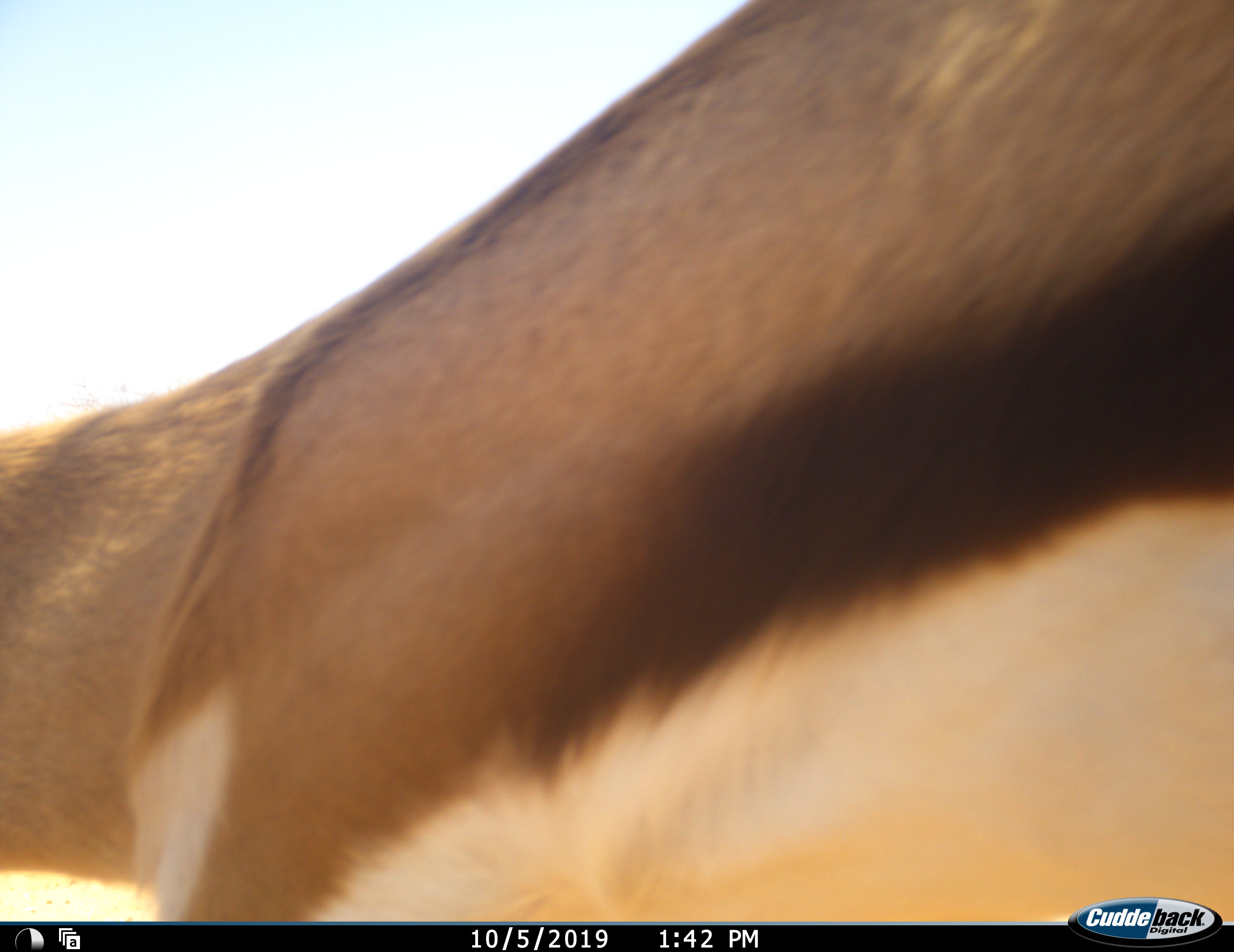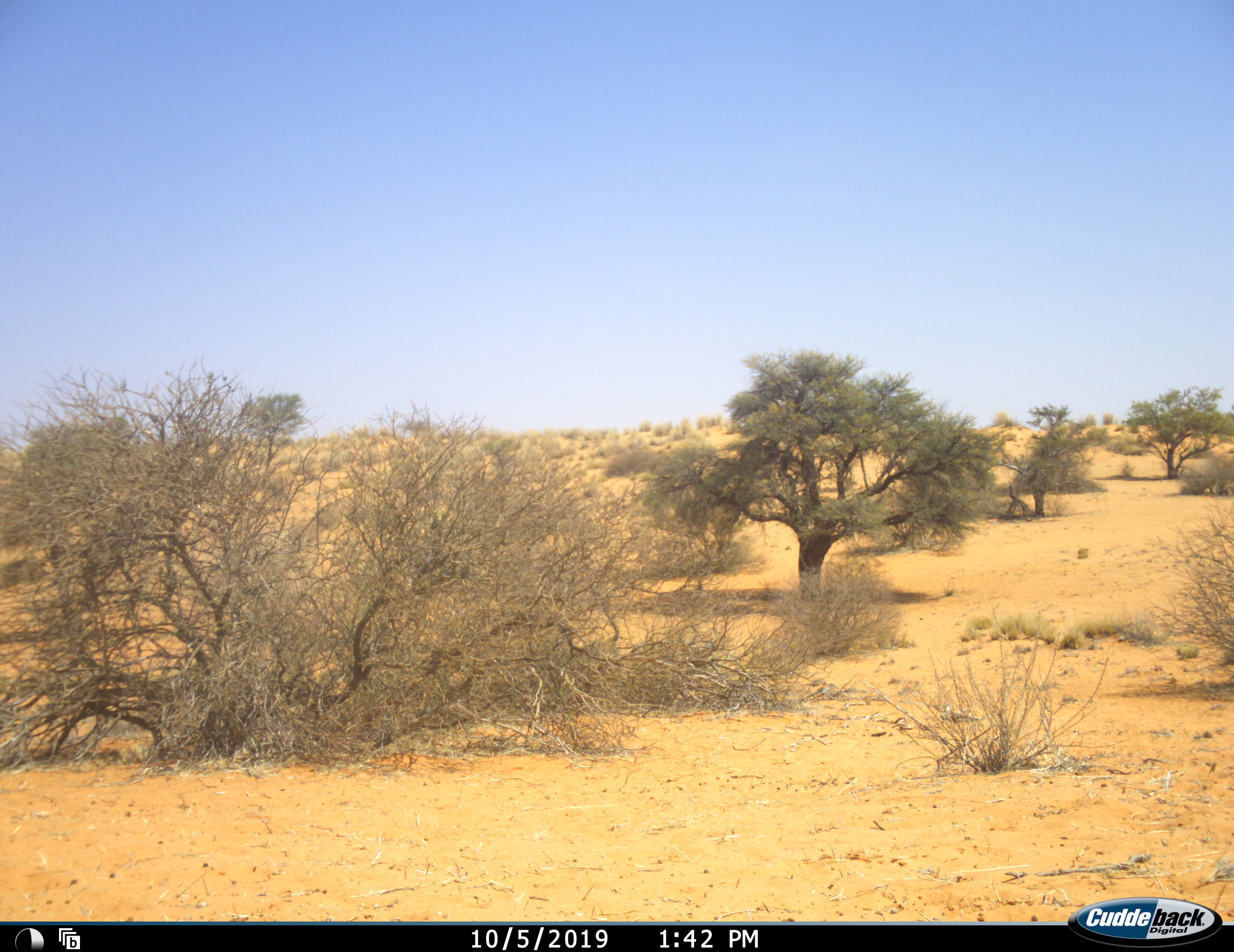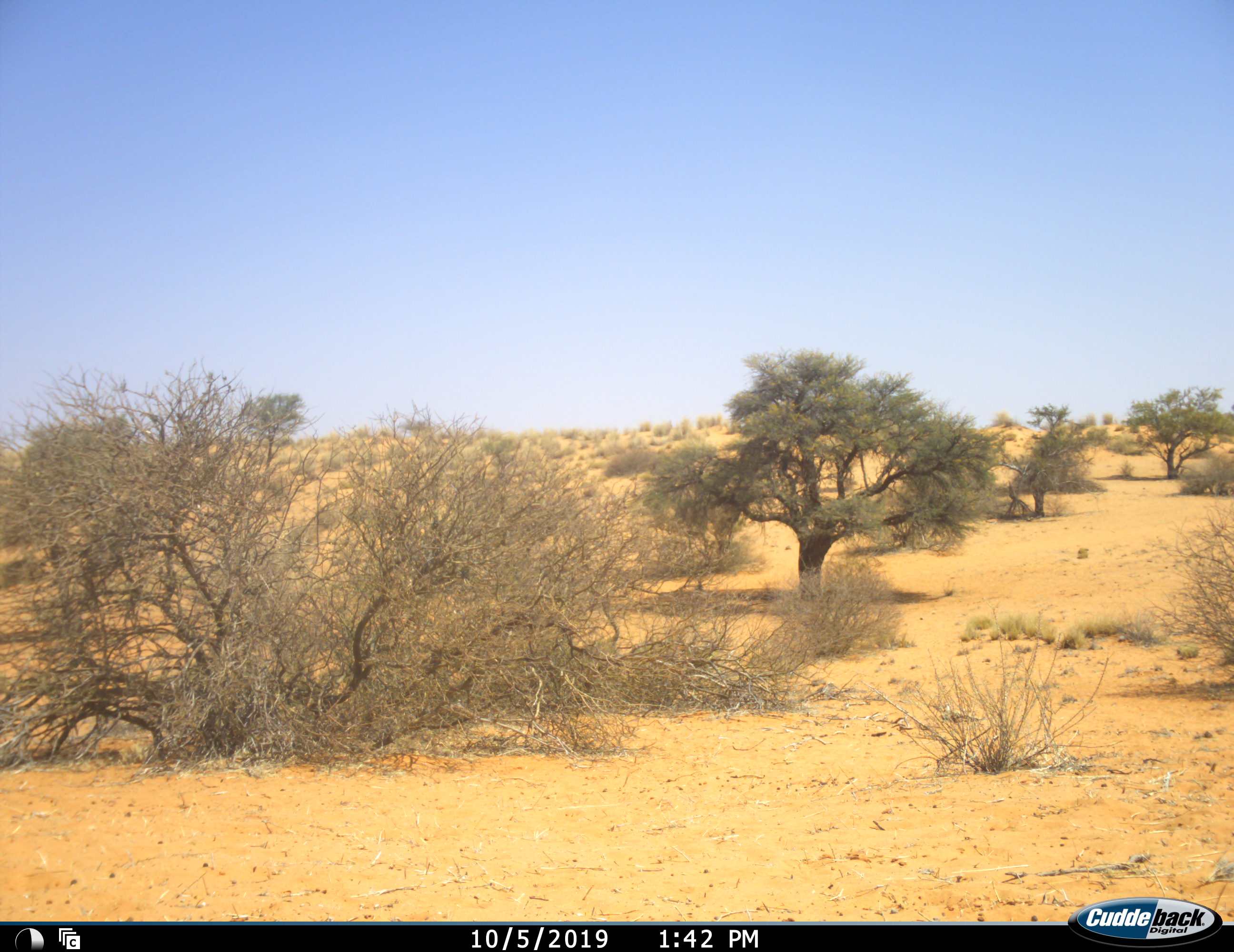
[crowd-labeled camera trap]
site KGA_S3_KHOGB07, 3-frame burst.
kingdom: Animalia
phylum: Chordata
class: Mammalia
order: Artiodactyla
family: Bovidae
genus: Antidorcas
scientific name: Antidorcas marsupialis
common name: springbok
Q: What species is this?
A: Springbok (Antidorcas marsupialis).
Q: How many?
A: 1.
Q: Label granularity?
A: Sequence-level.